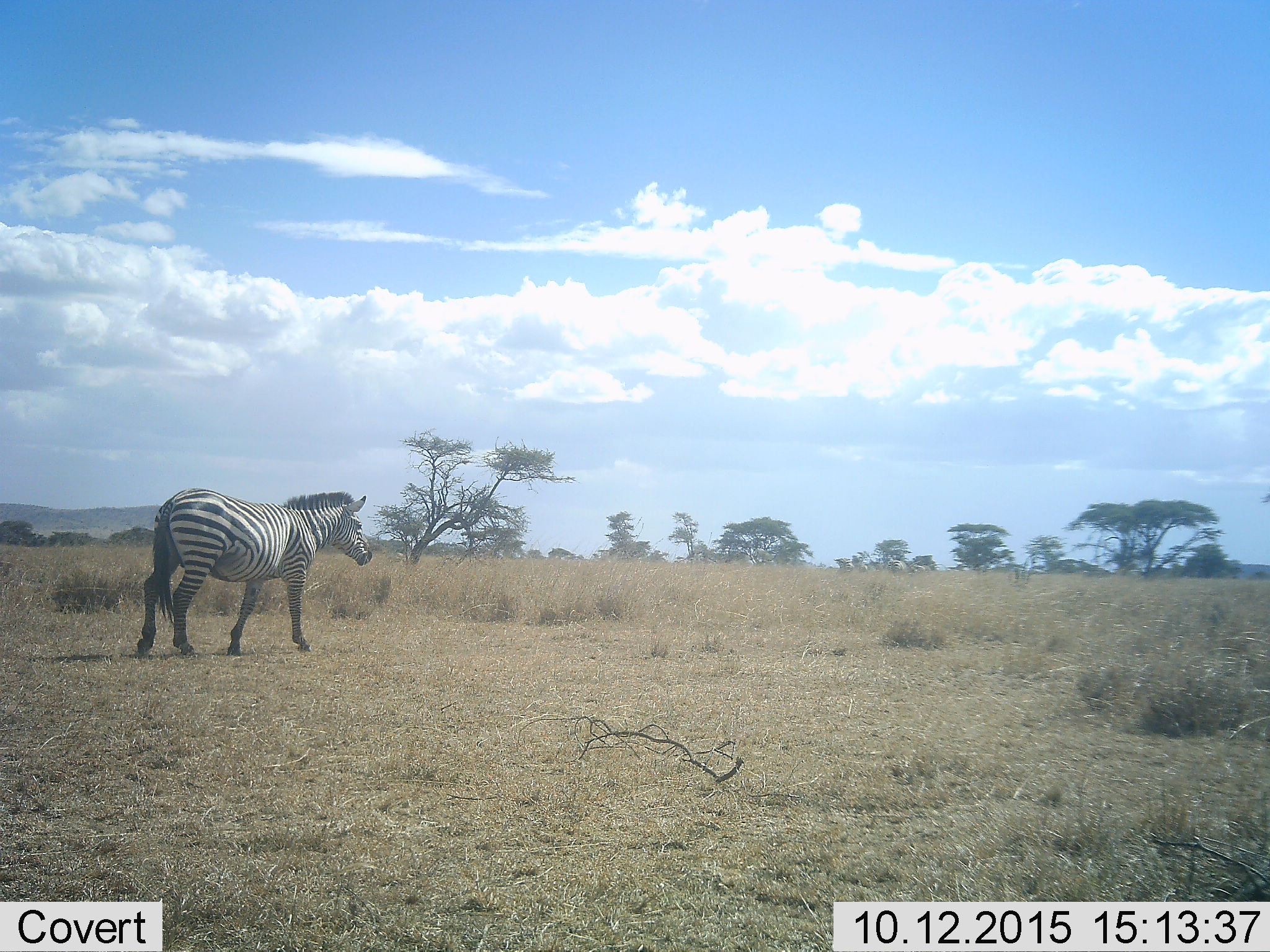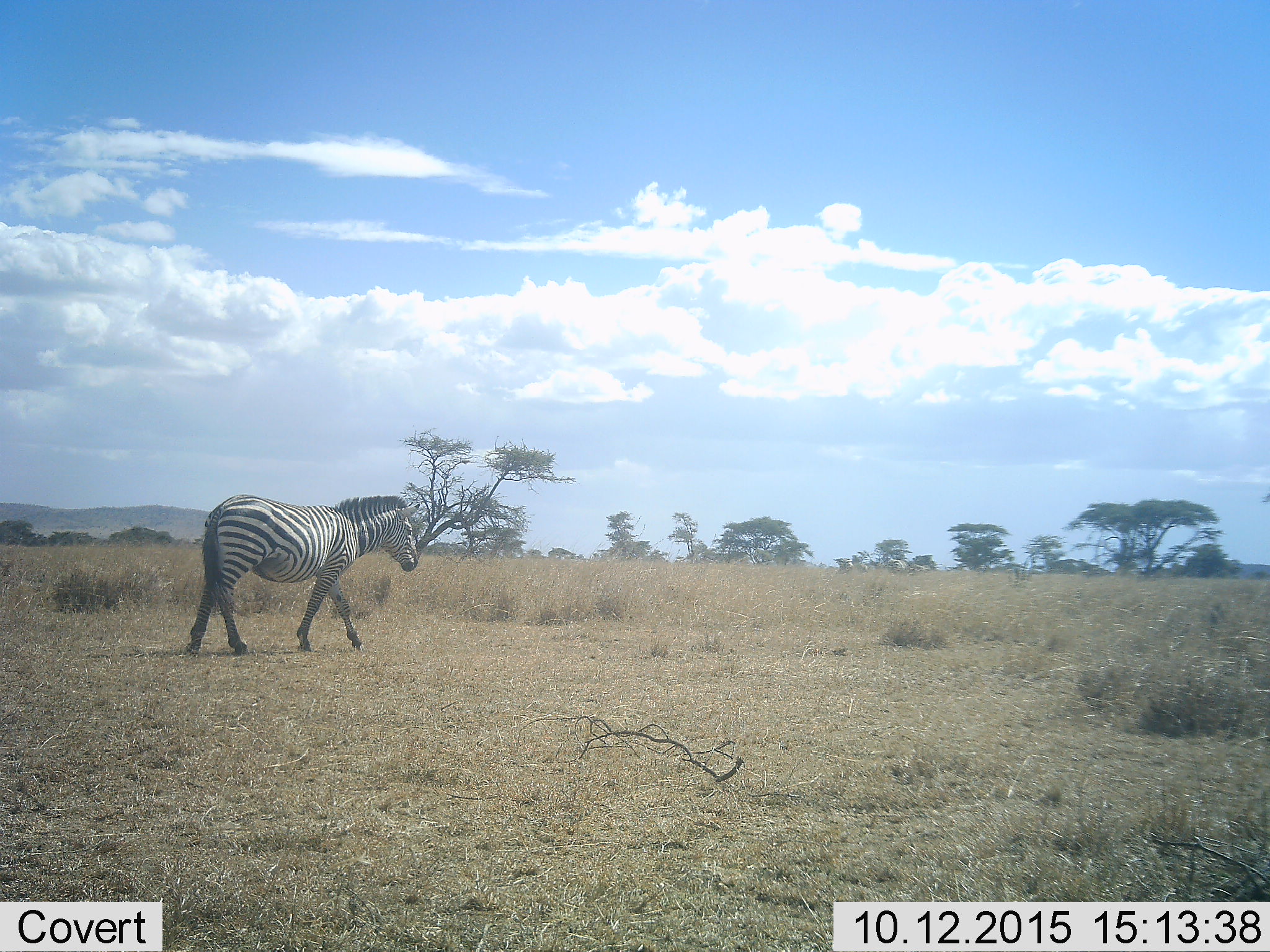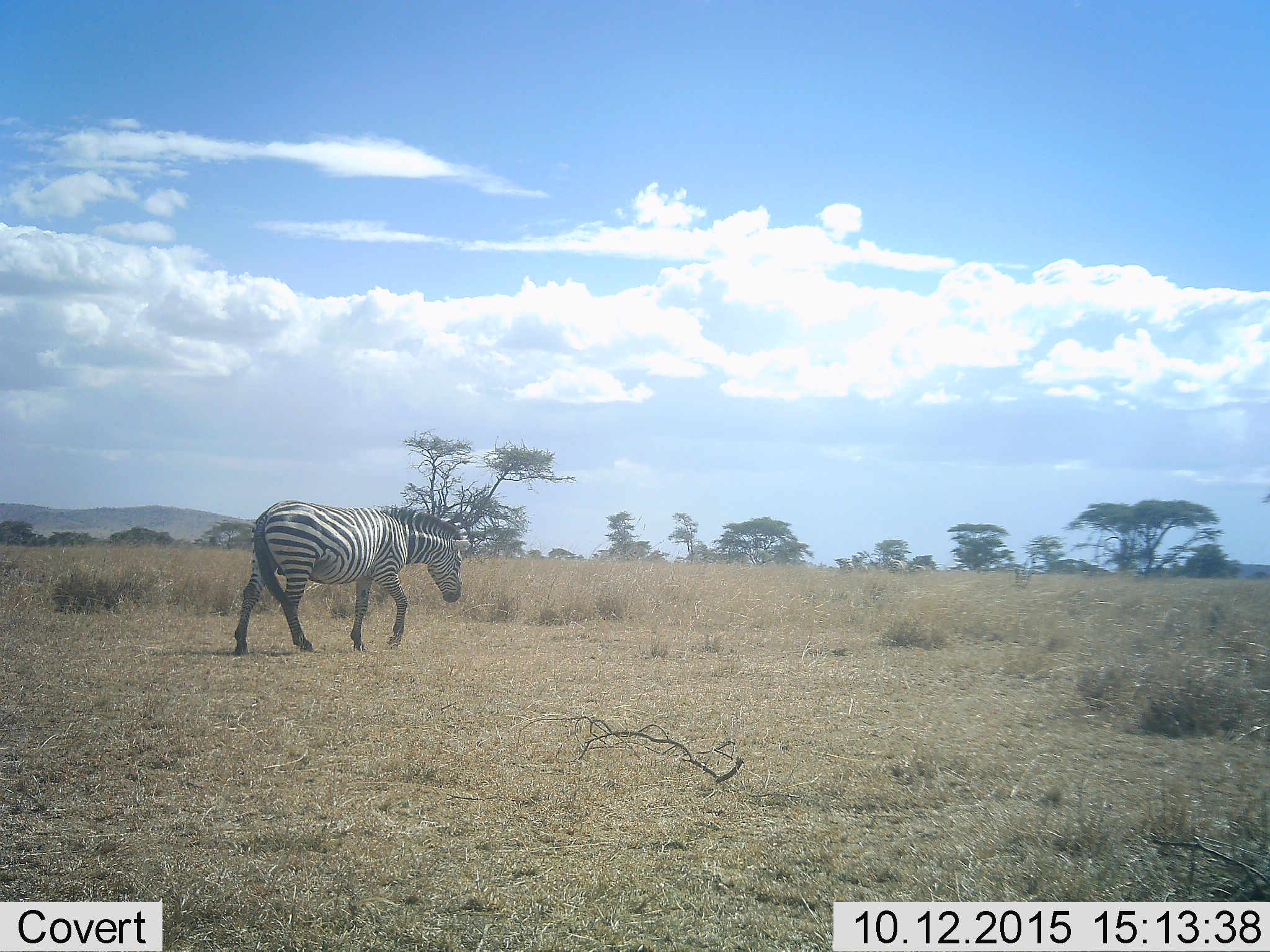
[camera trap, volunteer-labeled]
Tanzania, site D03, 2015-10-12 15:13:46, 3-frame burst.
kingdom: Animalia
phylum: Chordata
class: Mammalia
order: Perissodactyla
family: Equidae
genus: Equus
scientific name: Equus quagga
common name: plains zebra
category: zebra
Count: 1.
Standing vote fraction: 12%.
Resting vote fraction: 0%.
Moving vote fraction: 94%.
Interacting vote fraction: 0%.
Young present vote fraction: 0%.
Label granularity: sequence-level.